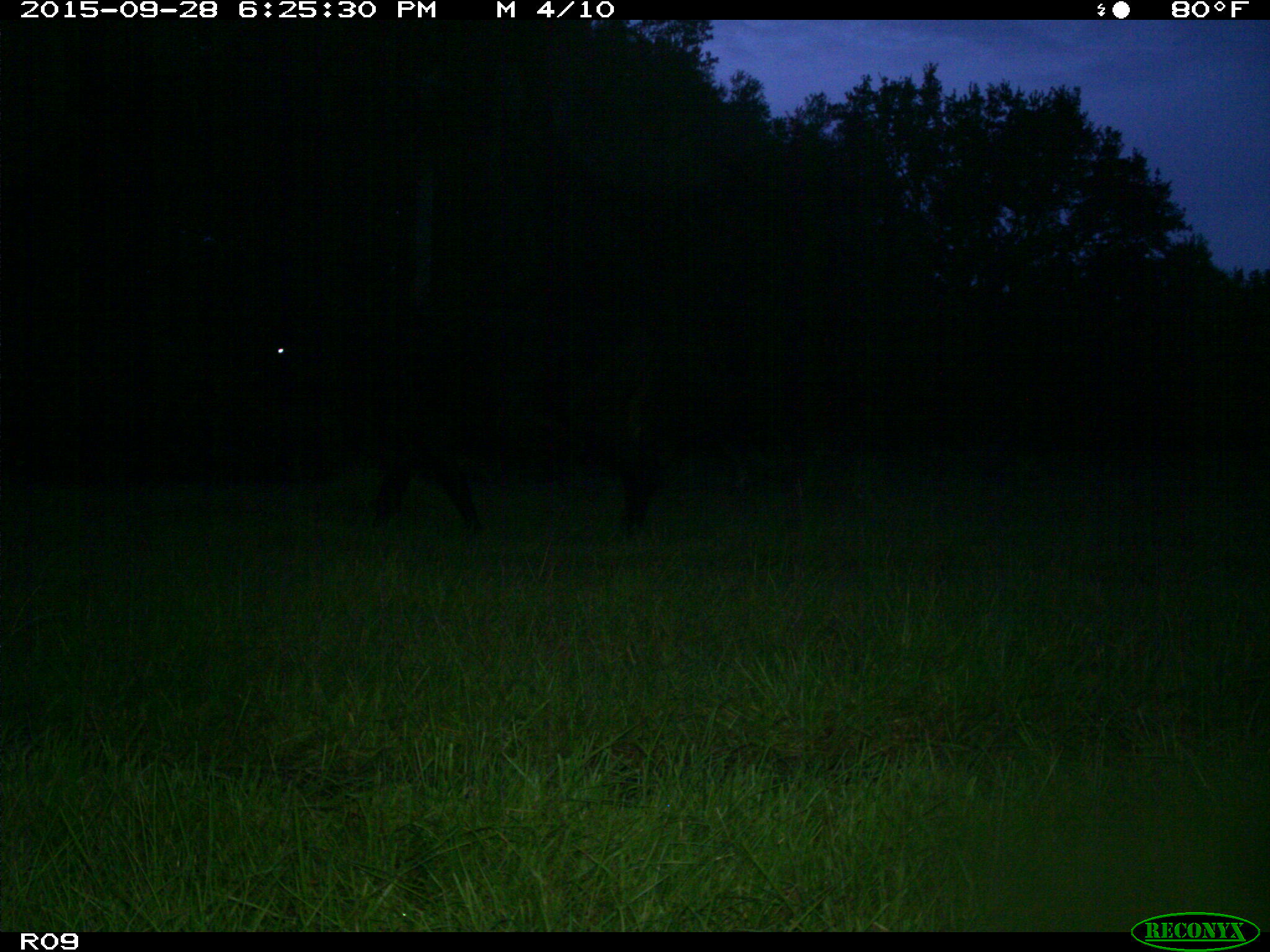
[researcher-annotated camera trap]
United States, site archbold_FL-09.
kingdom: Animalia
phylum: Chordata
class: Mammalia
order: Artiodactyla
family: Bovidae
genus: Bos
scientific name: Bos taurus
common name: domestic cow